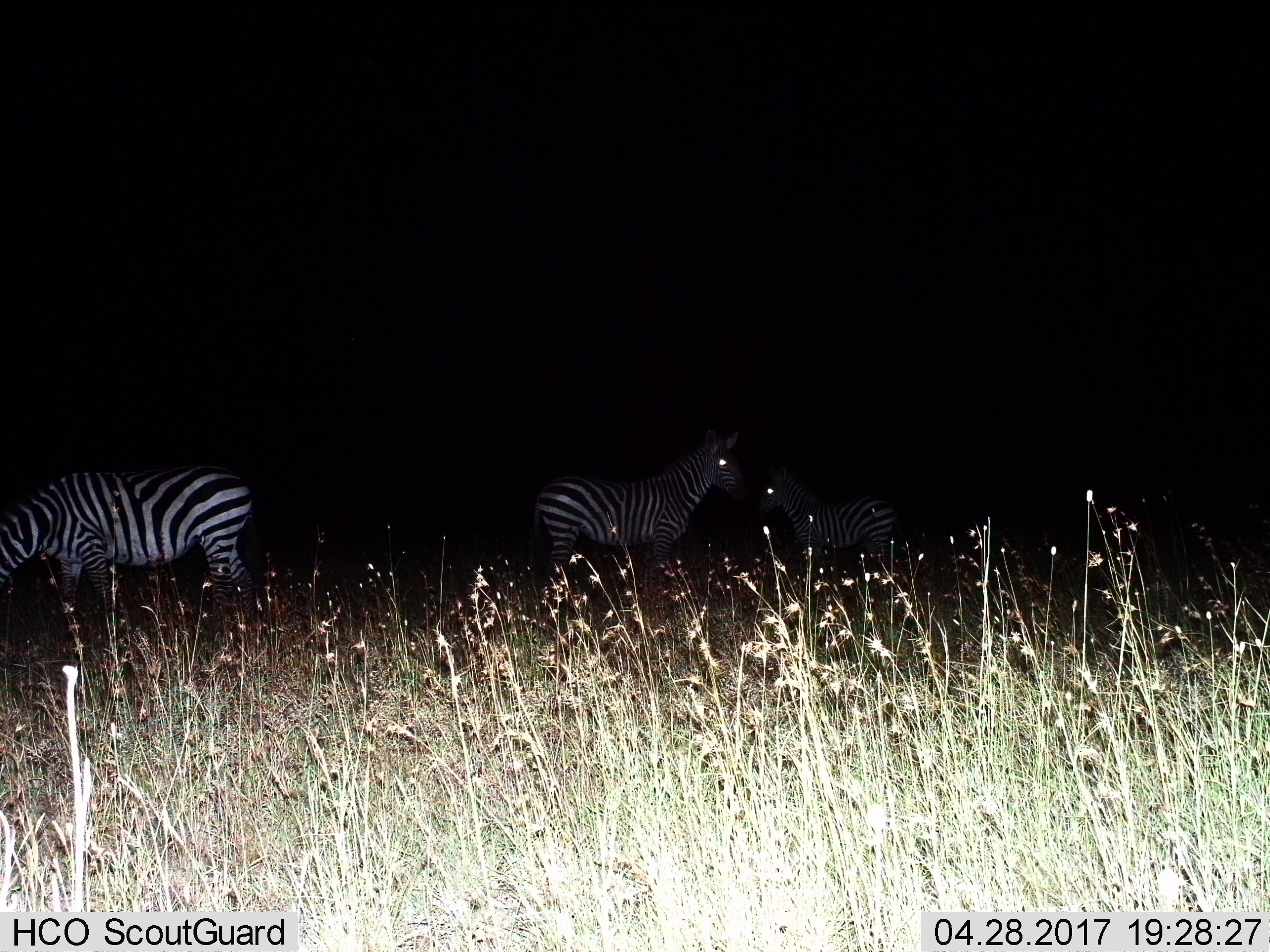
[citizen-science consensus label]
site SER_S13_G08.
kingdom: Animalia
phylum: Chordata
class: Mammalia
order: Perissodactyla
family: Equidae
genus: Equus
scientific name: Equus quagga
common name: plains zebra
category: zebraplains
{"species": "zebraplains (plains zebra) (Equus quagga)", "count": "3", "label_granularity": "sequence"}